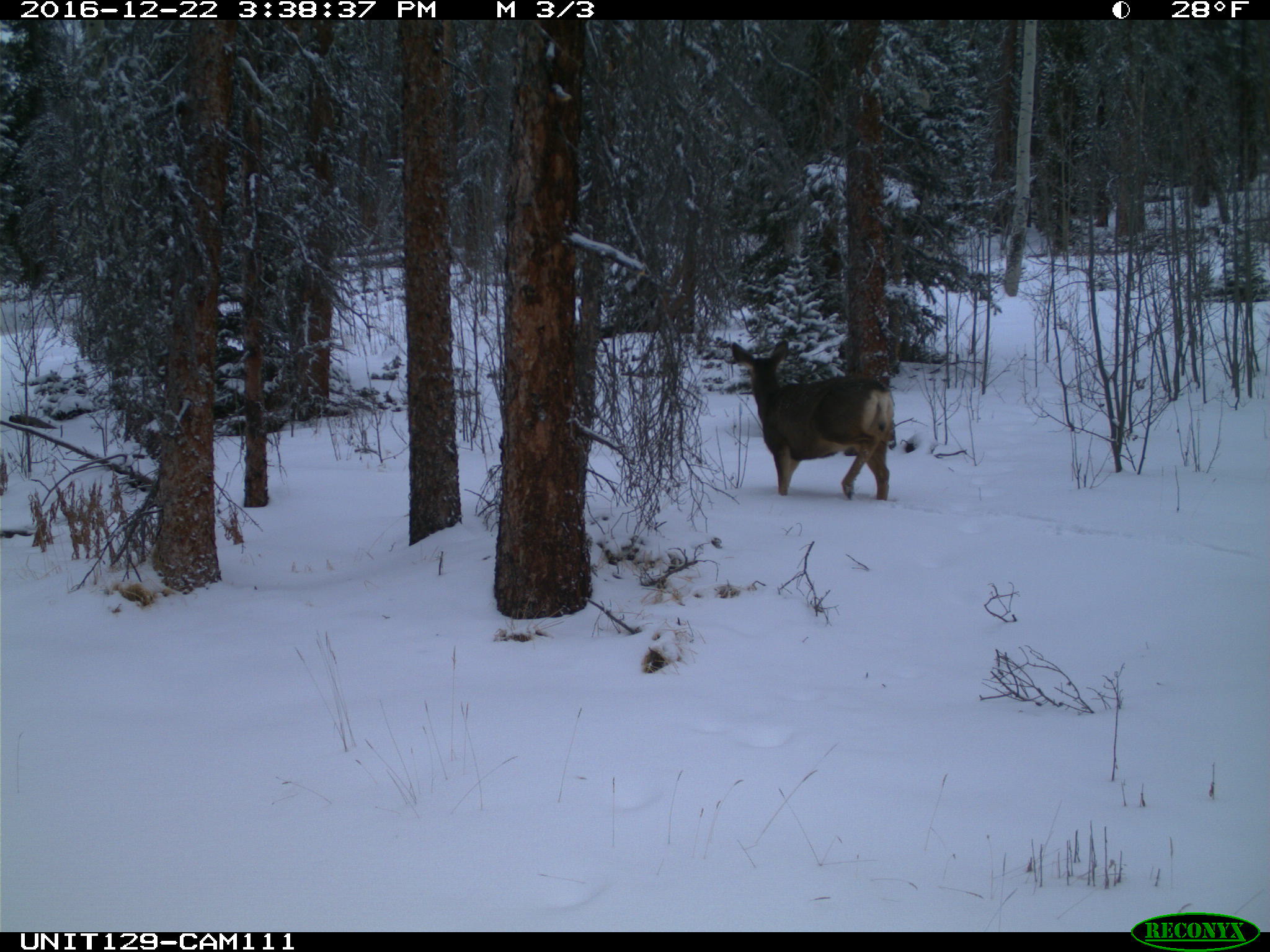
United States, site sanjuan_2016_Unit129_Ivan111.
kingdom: Animalia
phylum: Chordata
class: Mammalia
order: Artiodactyla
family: Cervidae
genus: Odocoileus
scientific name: Odocoileus hemionus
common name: mule deer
Odocoileus hemionus (mule deer).